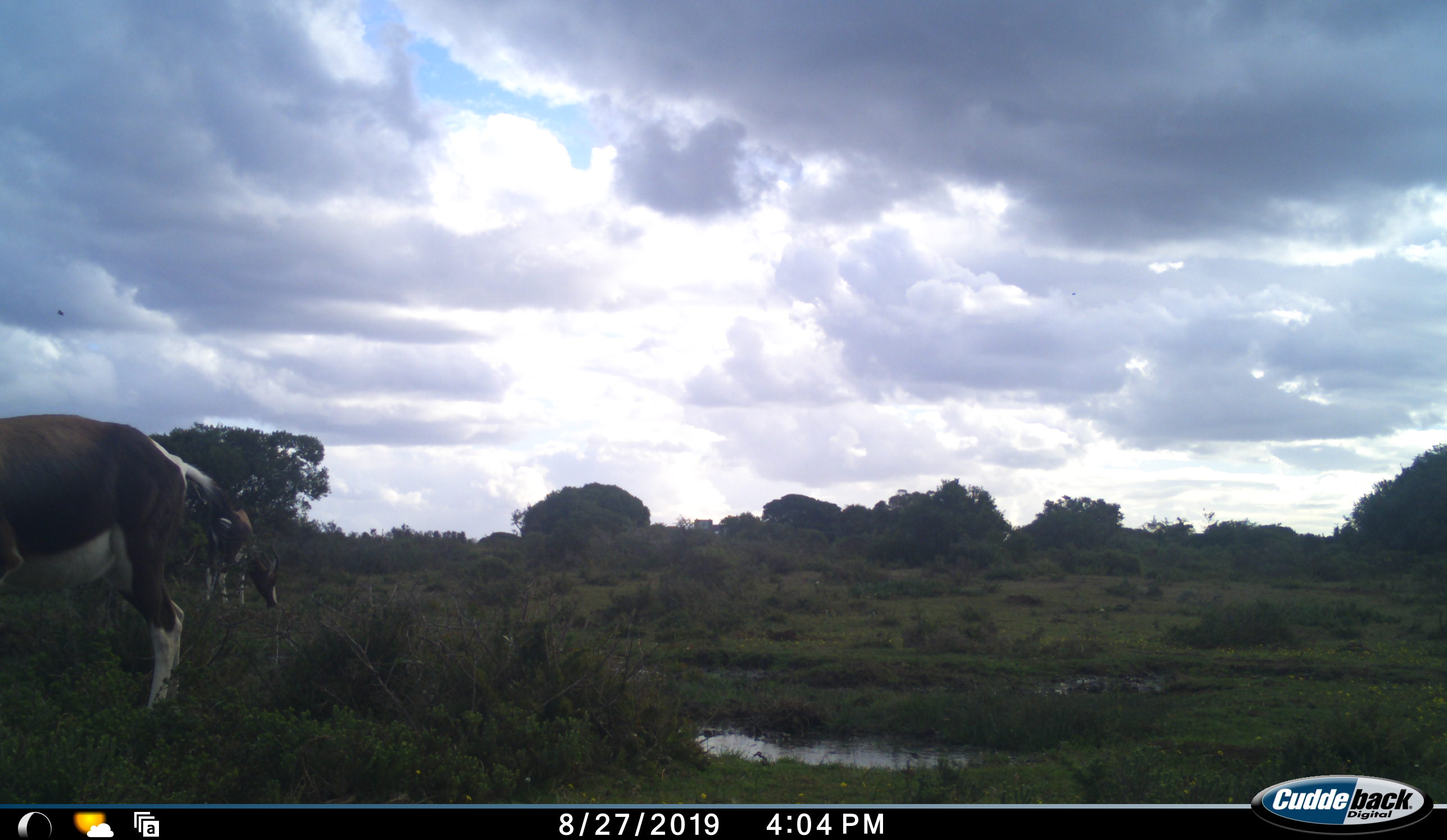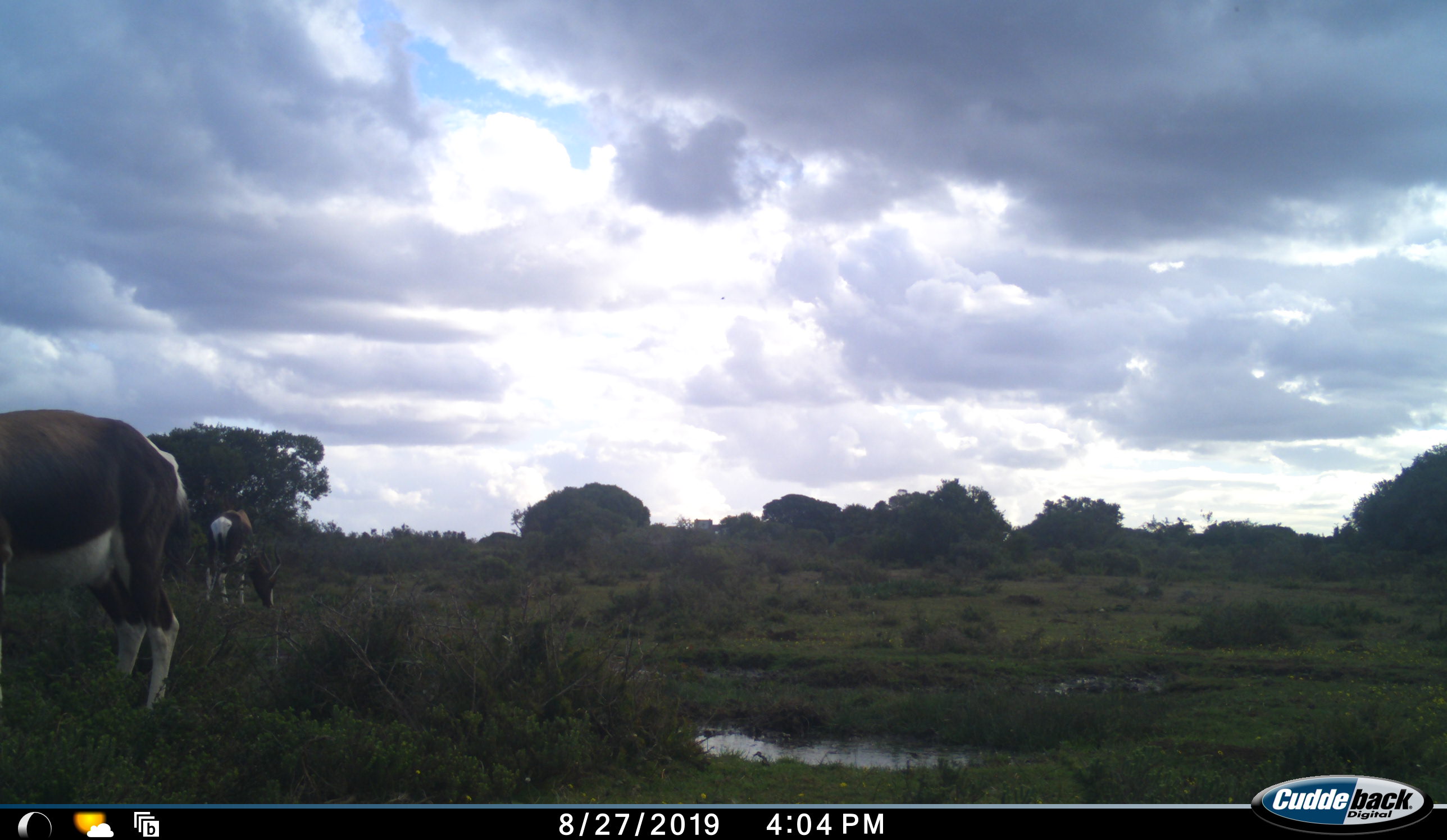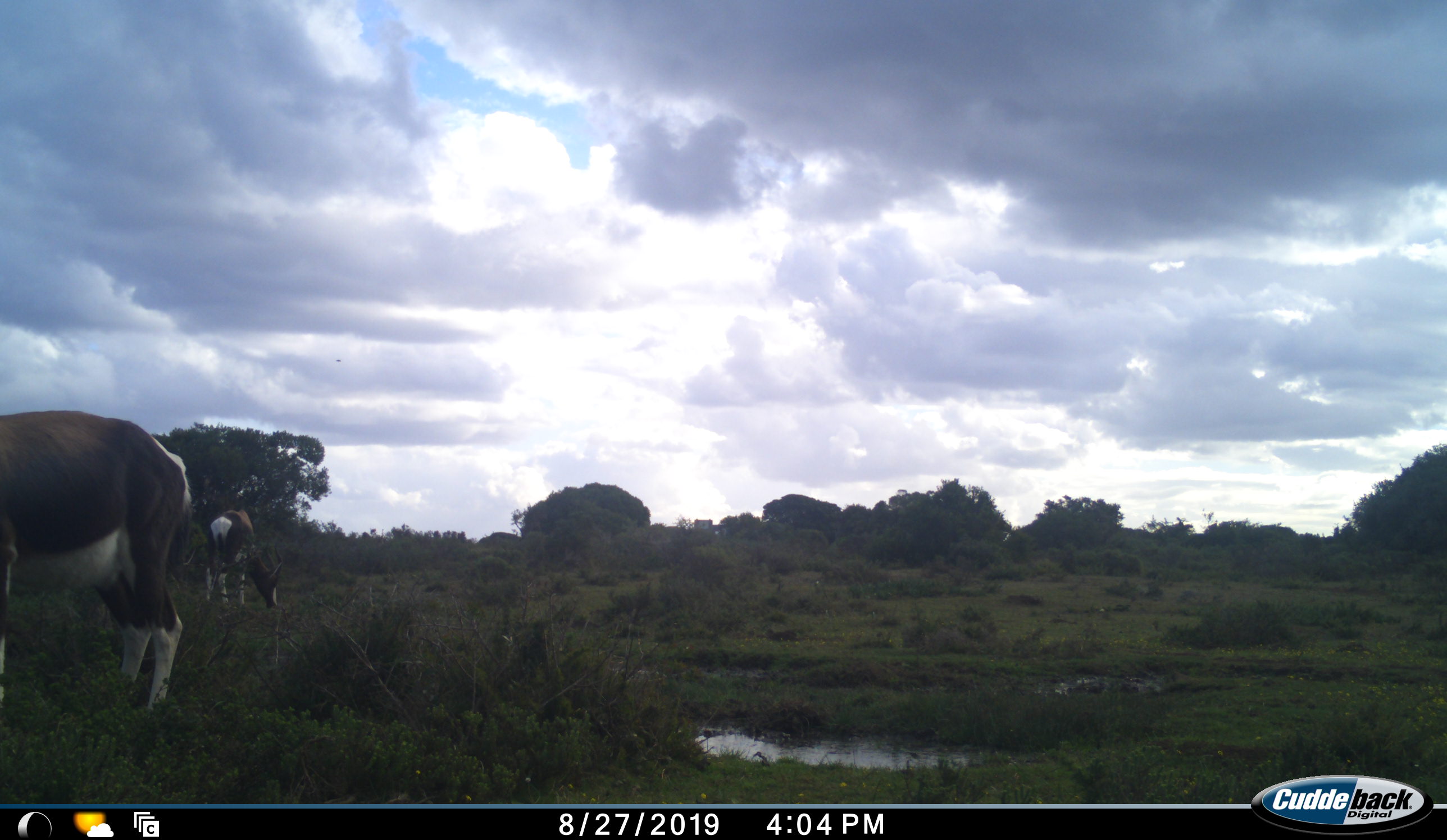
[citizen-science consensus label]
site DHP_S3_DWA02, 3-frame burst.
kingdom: Animalia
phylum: Chordata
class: Mammalia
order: Artiodactyla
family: Bovidae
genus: Damaliscus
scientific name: Damaliscus pygargus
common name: bontebok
Bontebok (Damaliscus pygargus), count 2. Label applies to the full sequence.